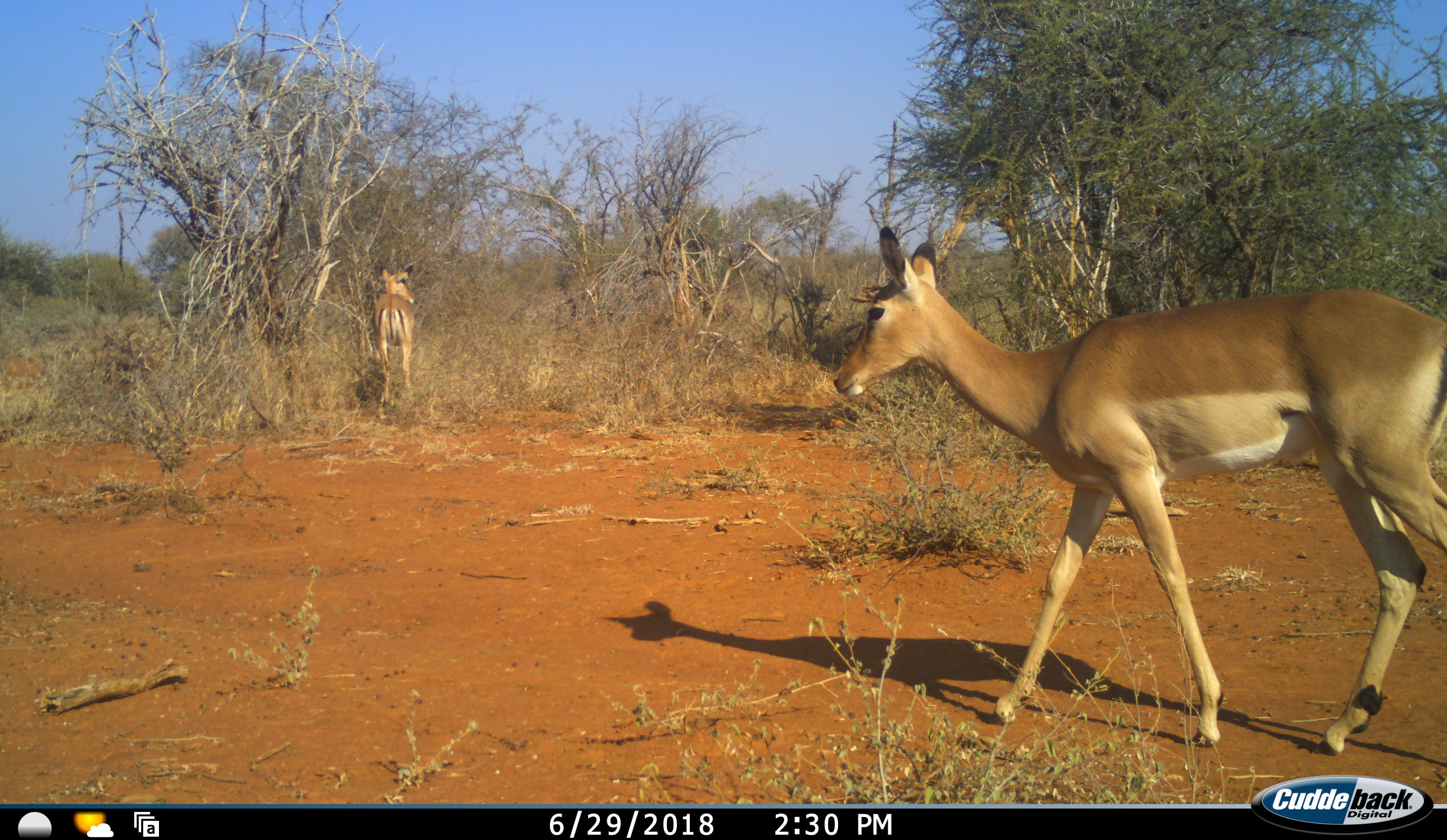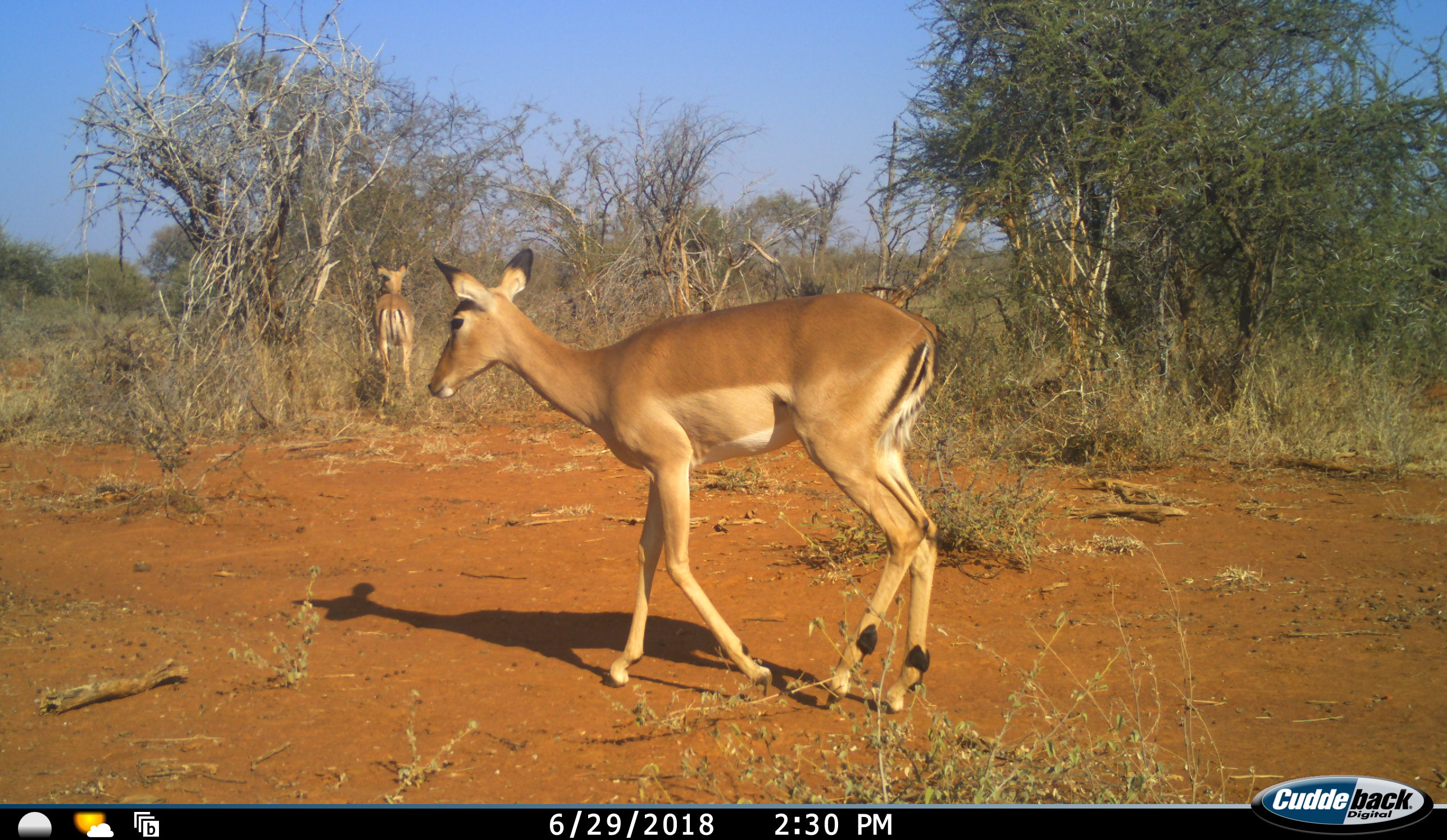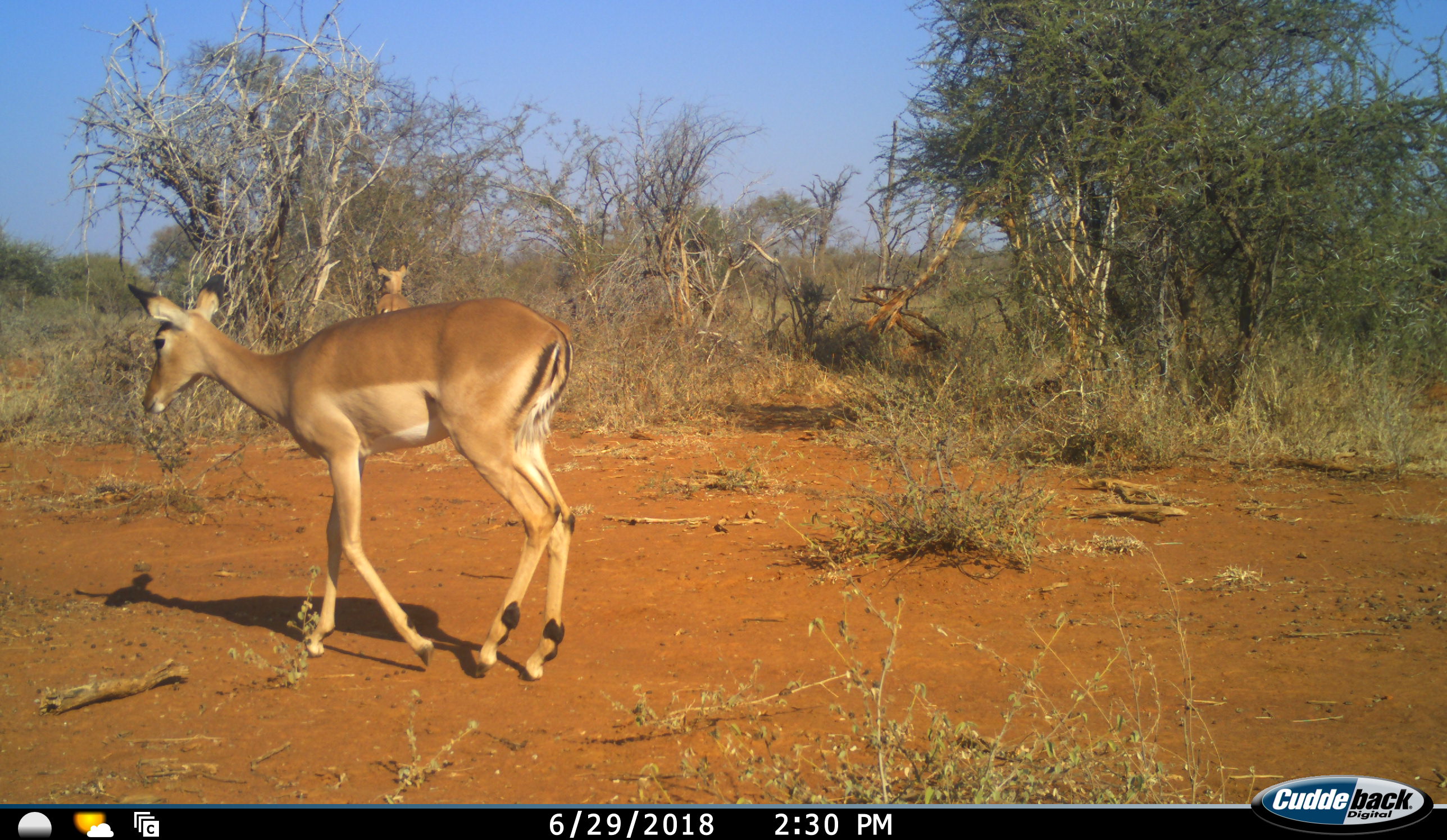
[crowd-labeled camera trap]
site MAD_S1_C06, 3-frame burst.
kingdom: Animalia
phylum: Chordata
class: Mammalia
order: Artiodactyla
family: Bovidae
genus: Aepyceros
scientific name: Aepyceros melampus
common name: impala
Impala (Aepyceros melampus), count 2. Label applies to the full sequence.